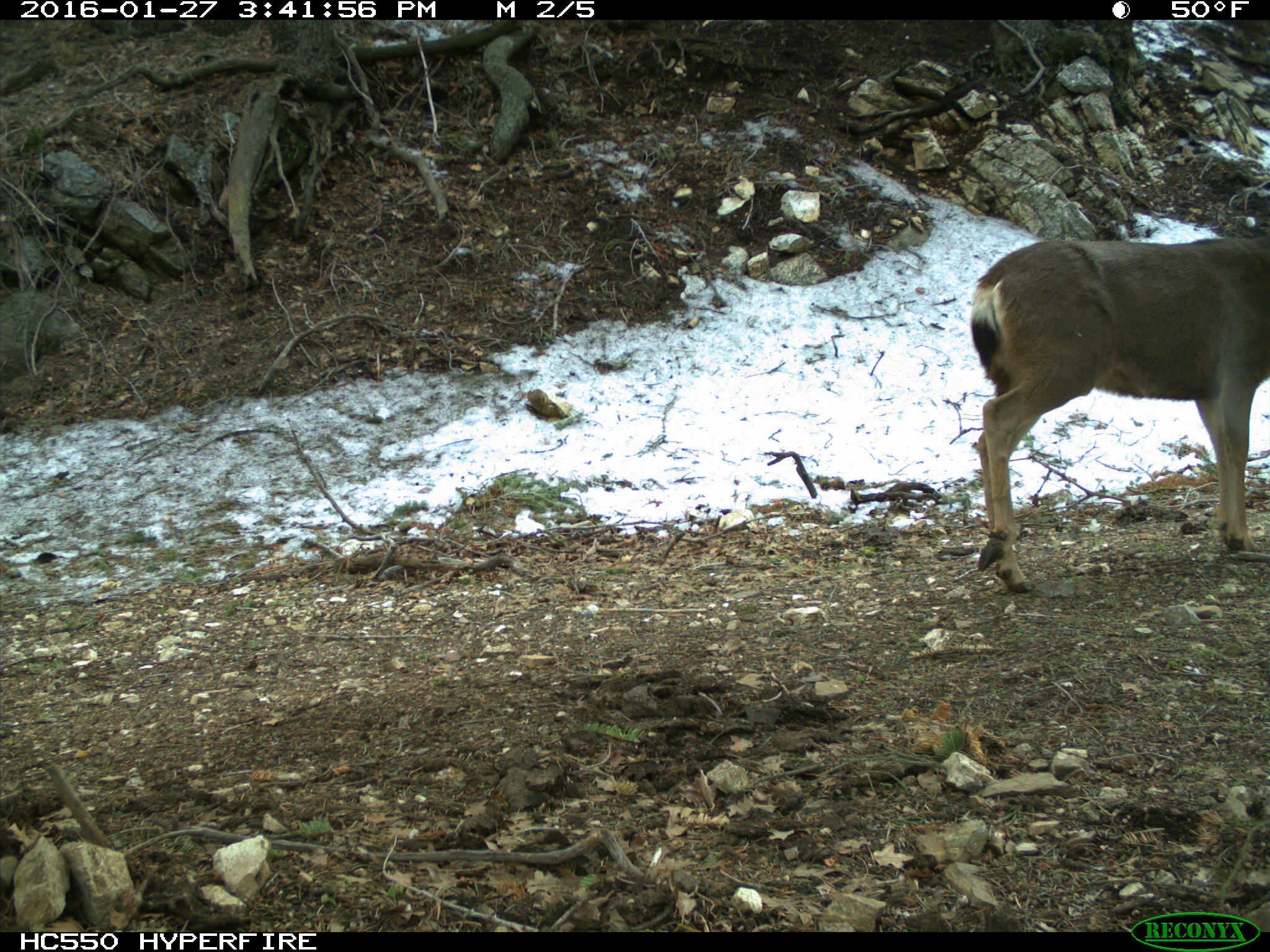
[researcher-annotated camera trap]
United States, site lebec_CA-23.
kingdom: Animalia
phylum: Chordata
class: Mammalia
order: Artiodactyla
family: Cervidae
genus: Odocoileus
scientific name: Odocoileus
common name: deer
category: unidentified deer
Unidentified deer (deer) (Odocoileus).